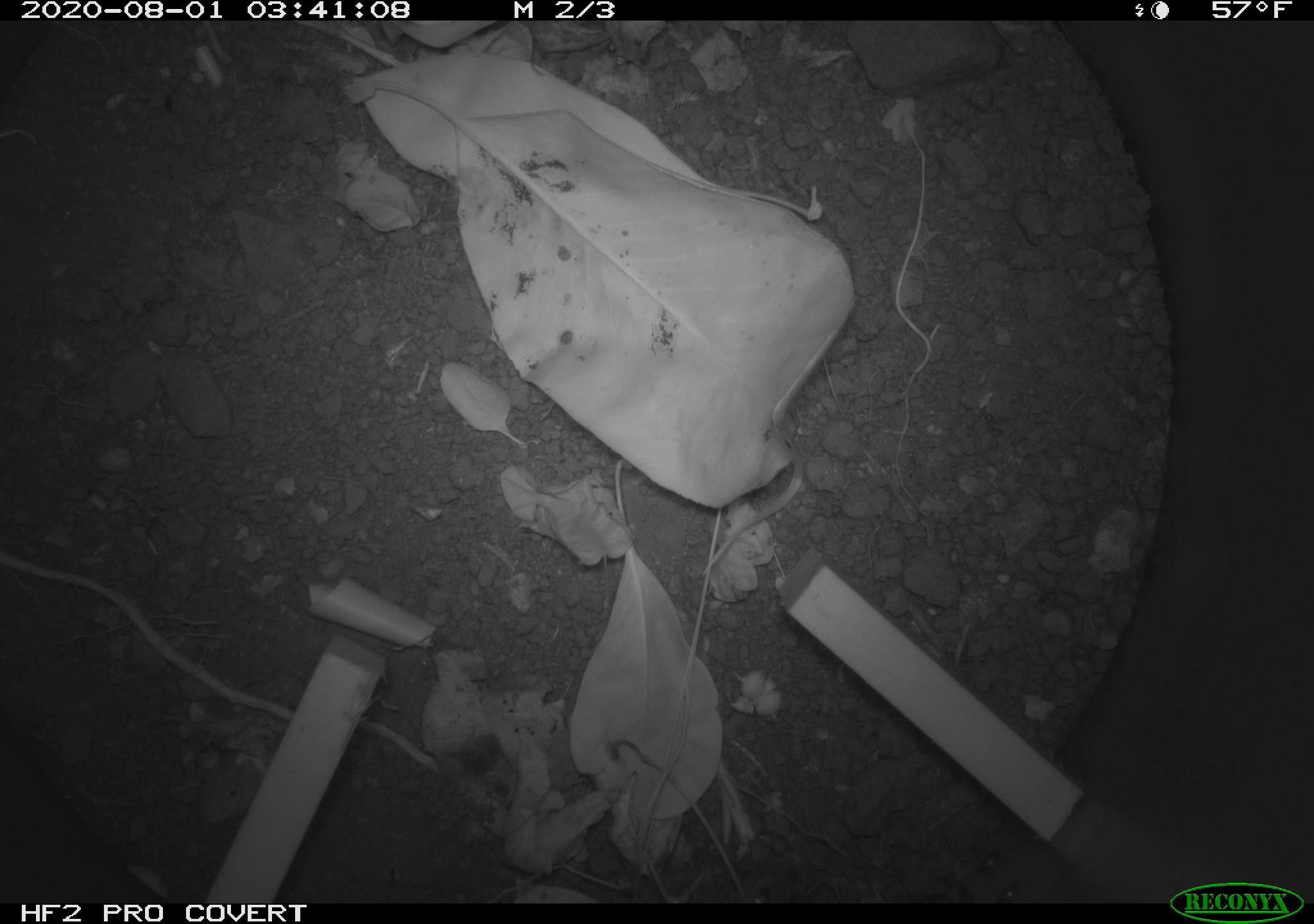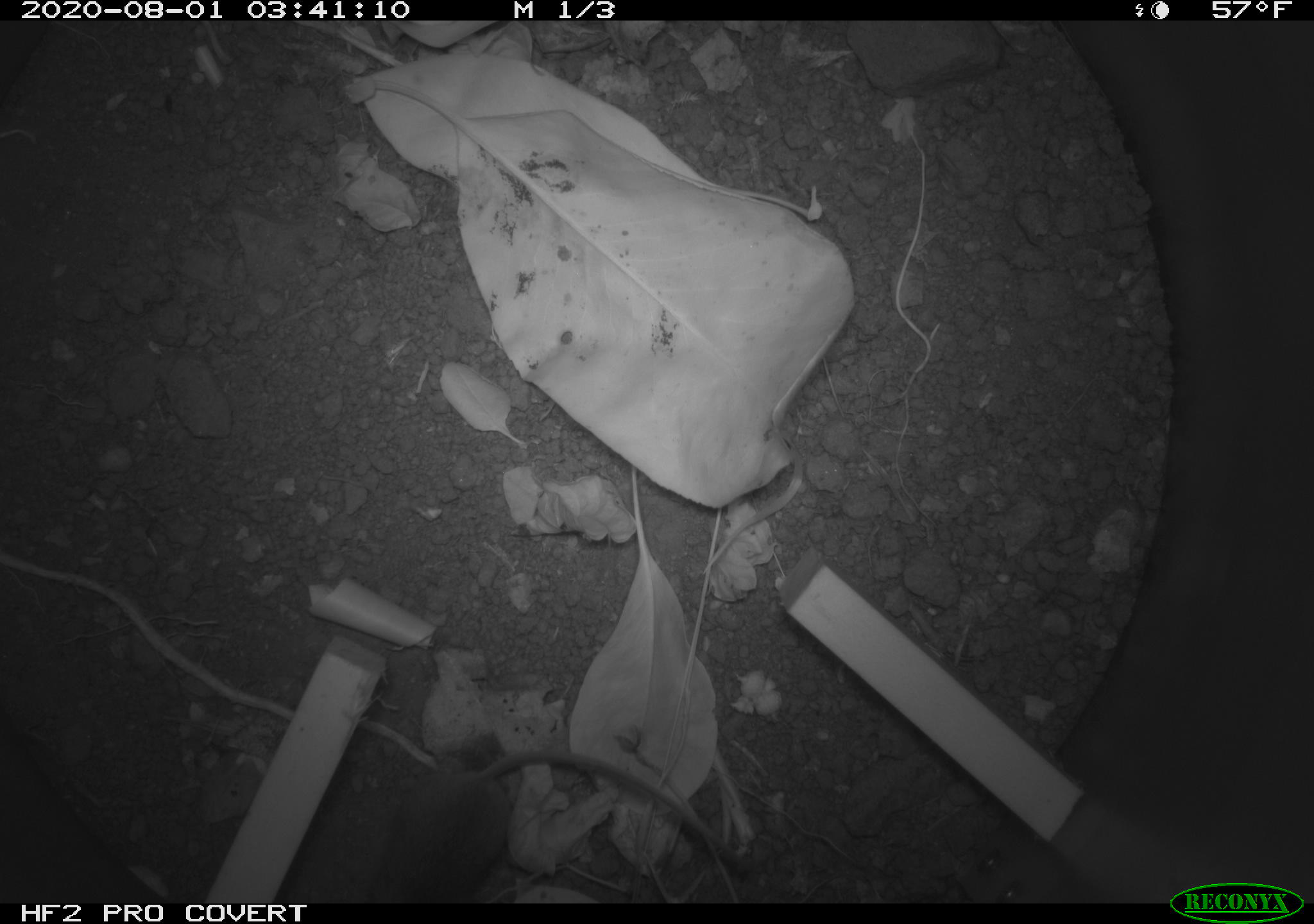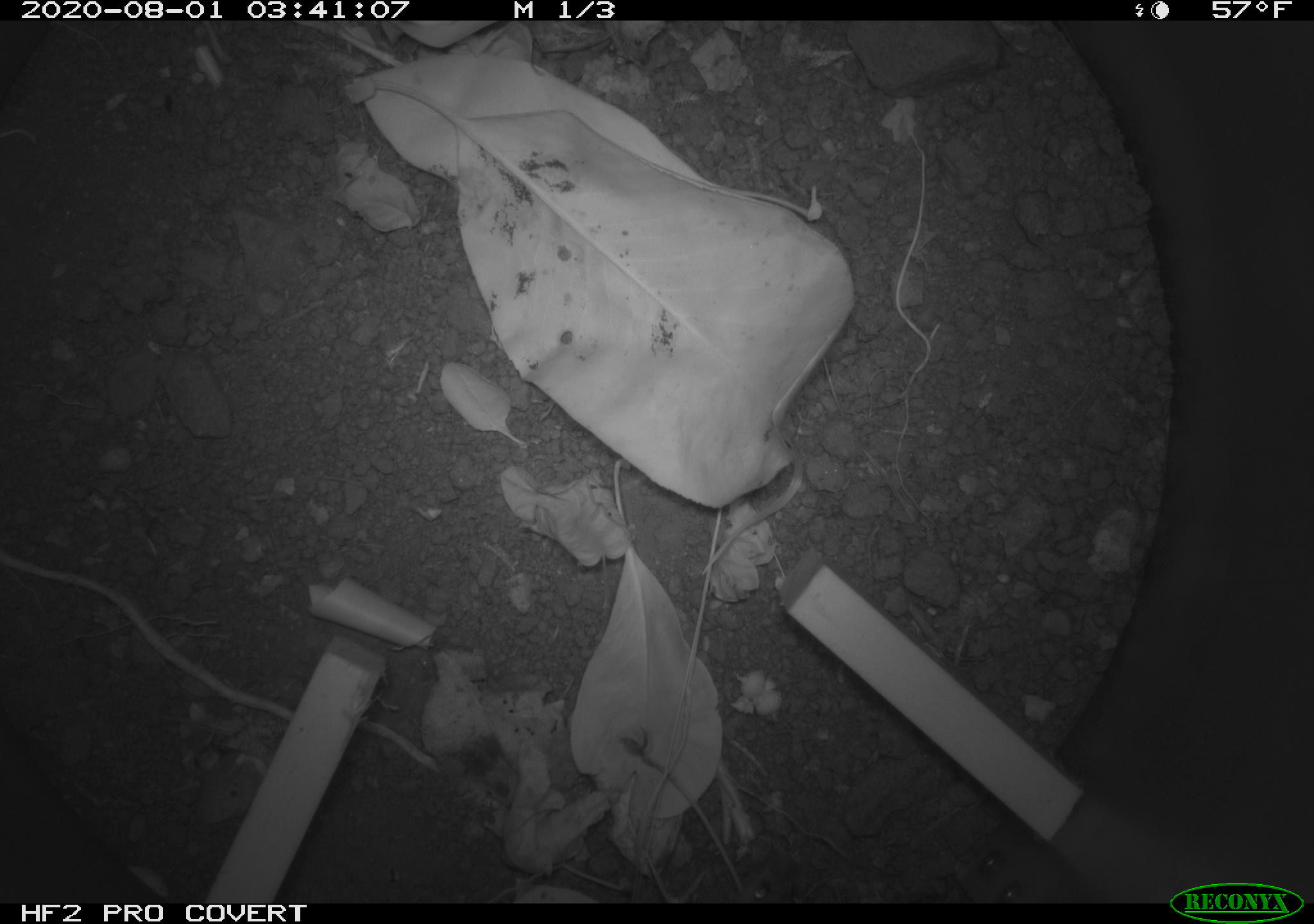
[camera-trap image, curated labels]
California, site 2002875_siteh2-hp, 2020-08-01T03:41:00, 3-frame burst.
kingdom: Animalia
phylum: Chordata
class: Mammalia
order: Rodentia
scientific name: Rodentia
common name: rodent